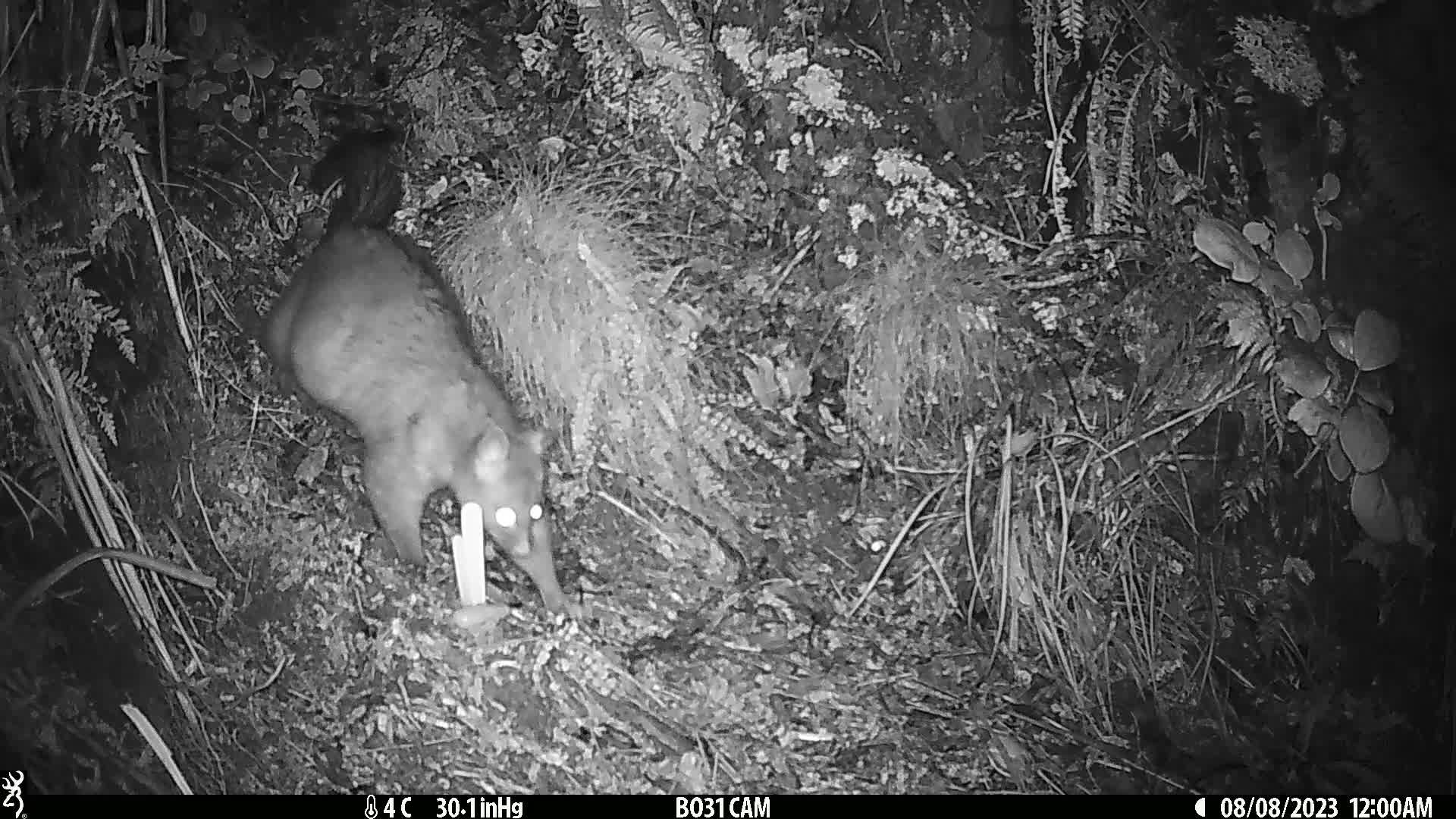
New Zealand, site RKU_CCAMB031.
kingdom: Animalia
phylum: Chordata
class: Mammalia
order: Diprotodontia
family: Phalangeridae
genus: Trichosurus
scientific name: Trichosurus vulpecula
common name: common brushtail possum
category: possum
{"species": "possum (common brushtail possum) (Trichosurus vulpecula)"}